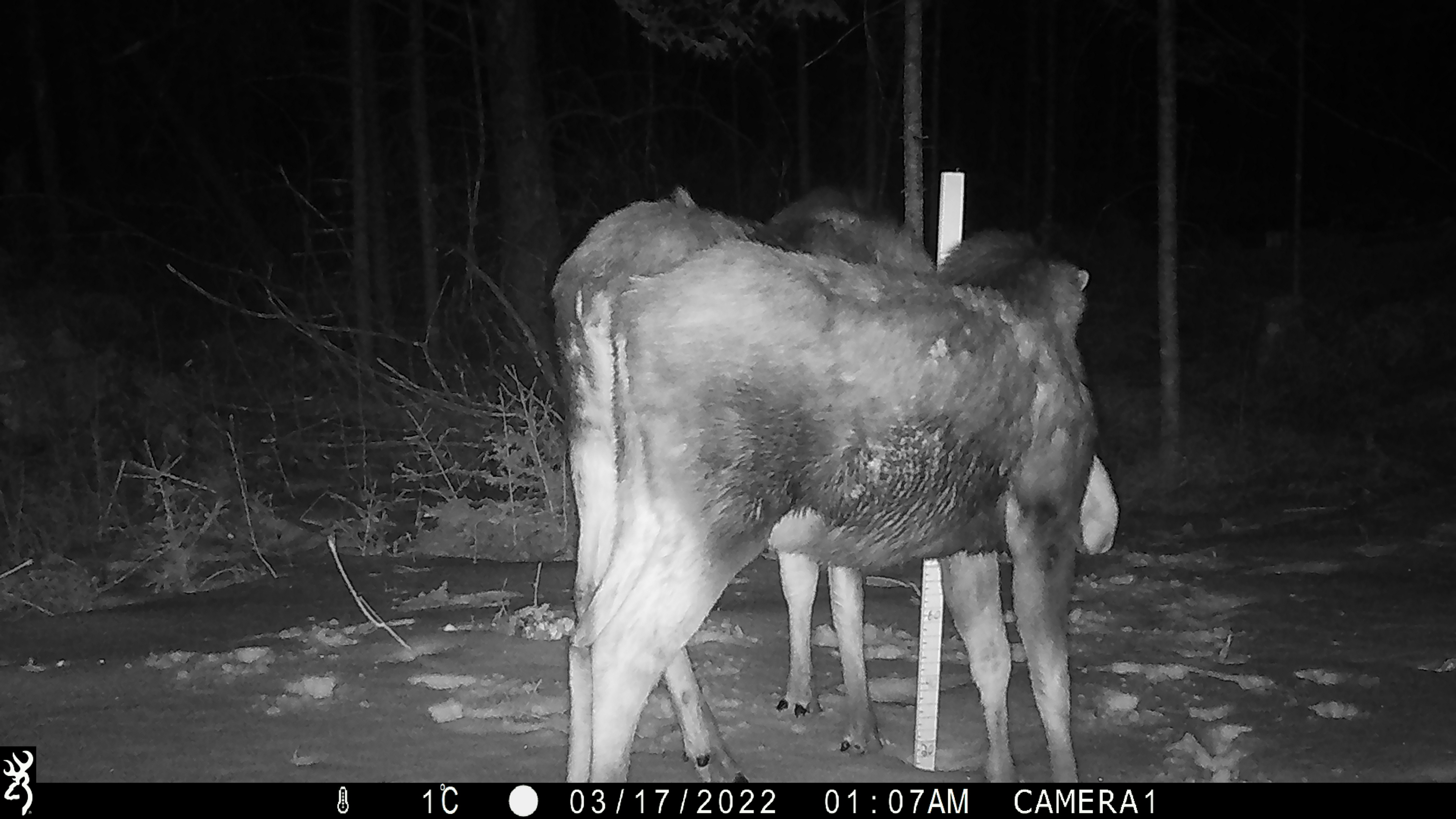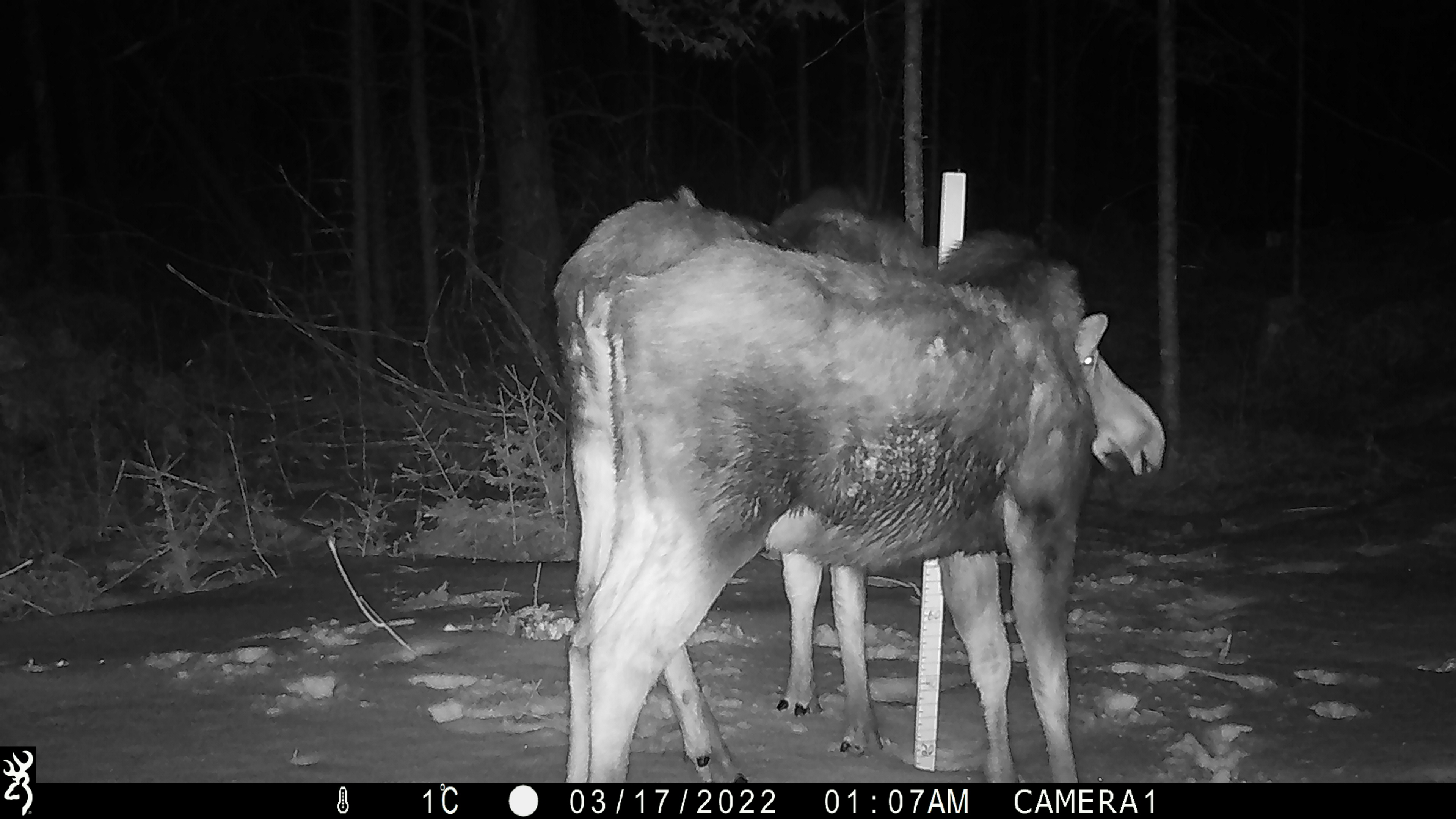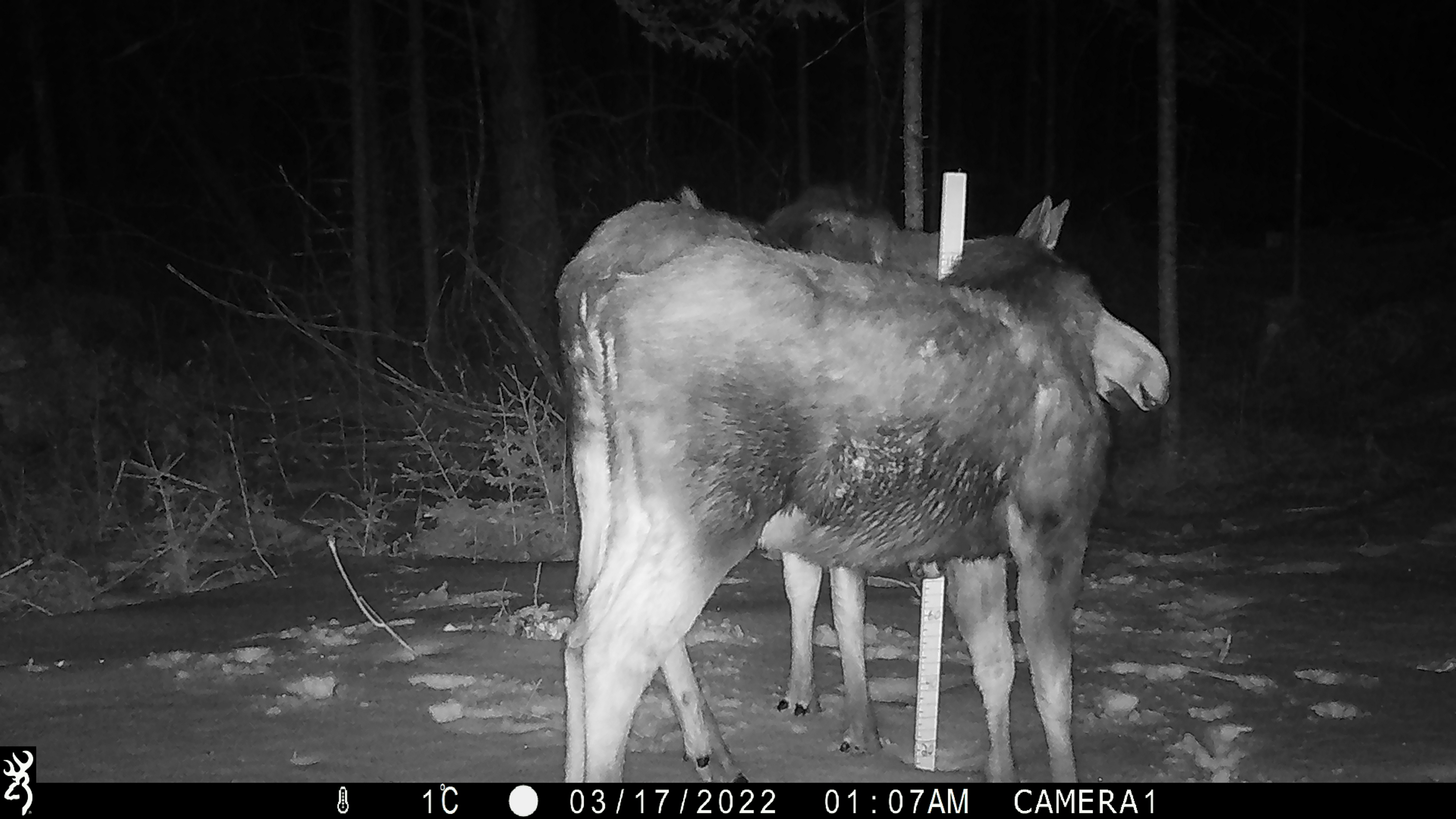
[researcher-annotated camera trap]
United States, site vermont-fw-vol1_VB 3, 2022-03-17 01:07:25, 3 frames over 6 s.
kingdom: Animalia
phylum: Chordata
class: Mammalia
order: Artiodactyla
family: Cervidae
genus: Alces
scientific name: Alces alces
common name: moose